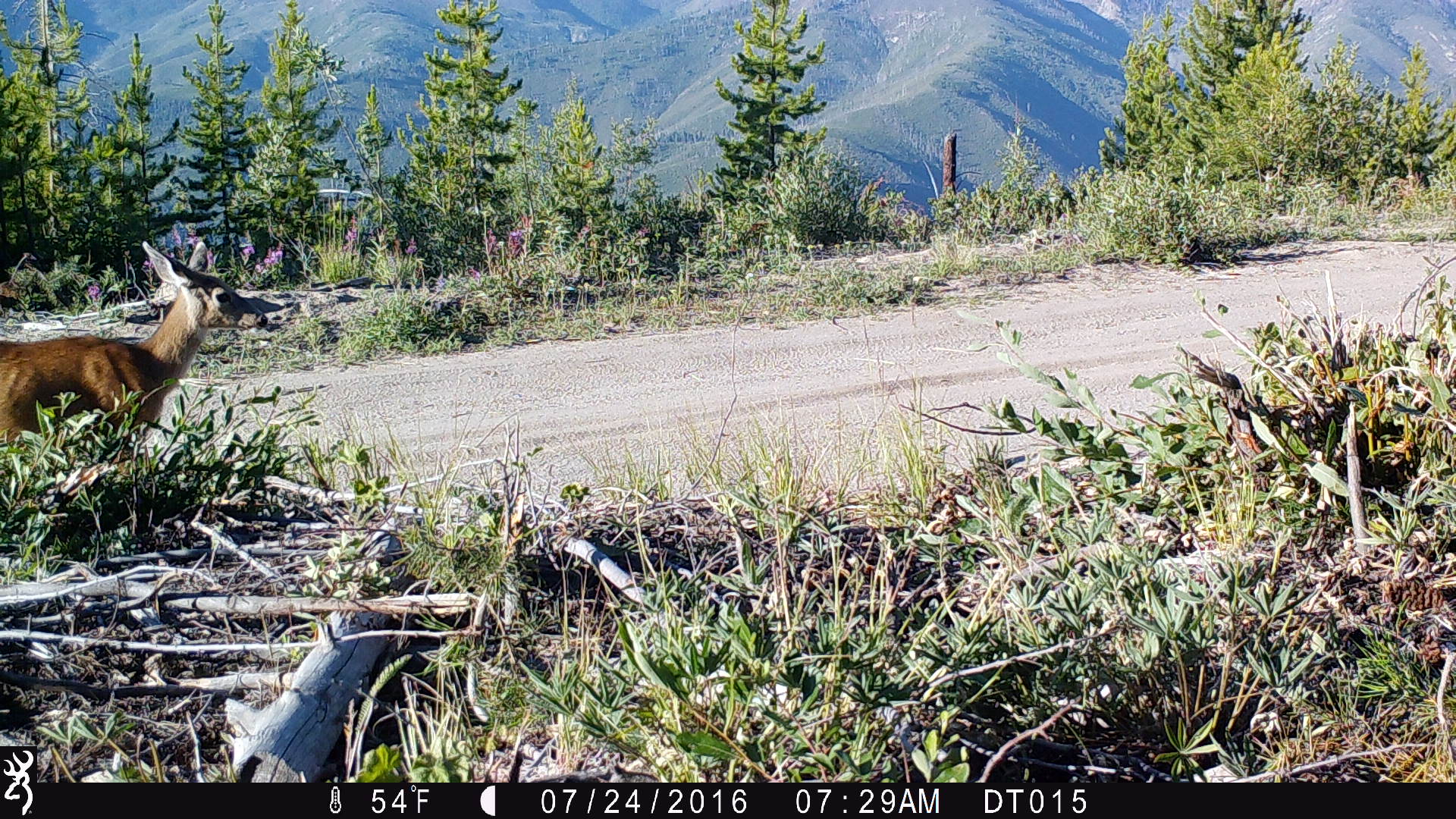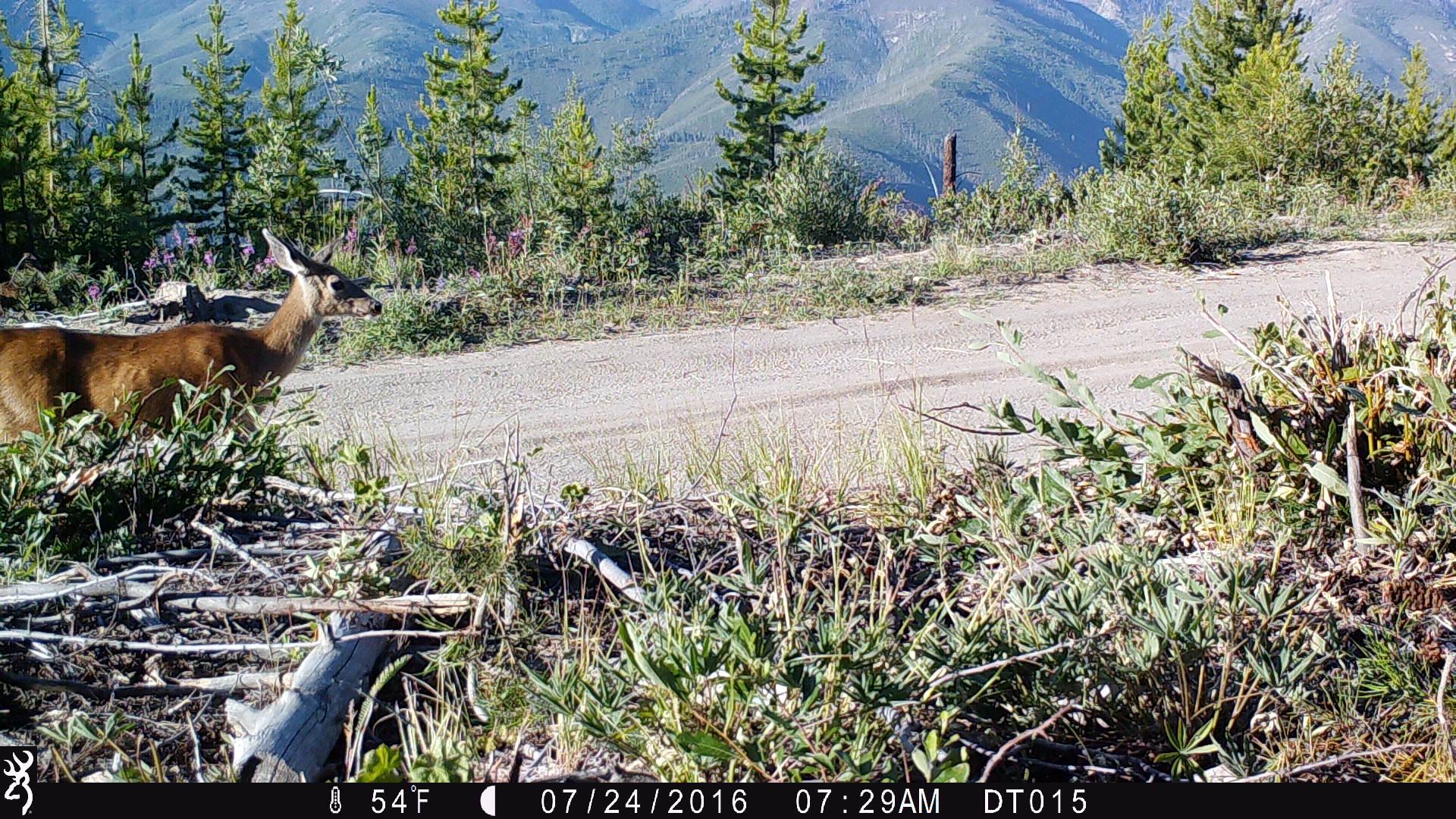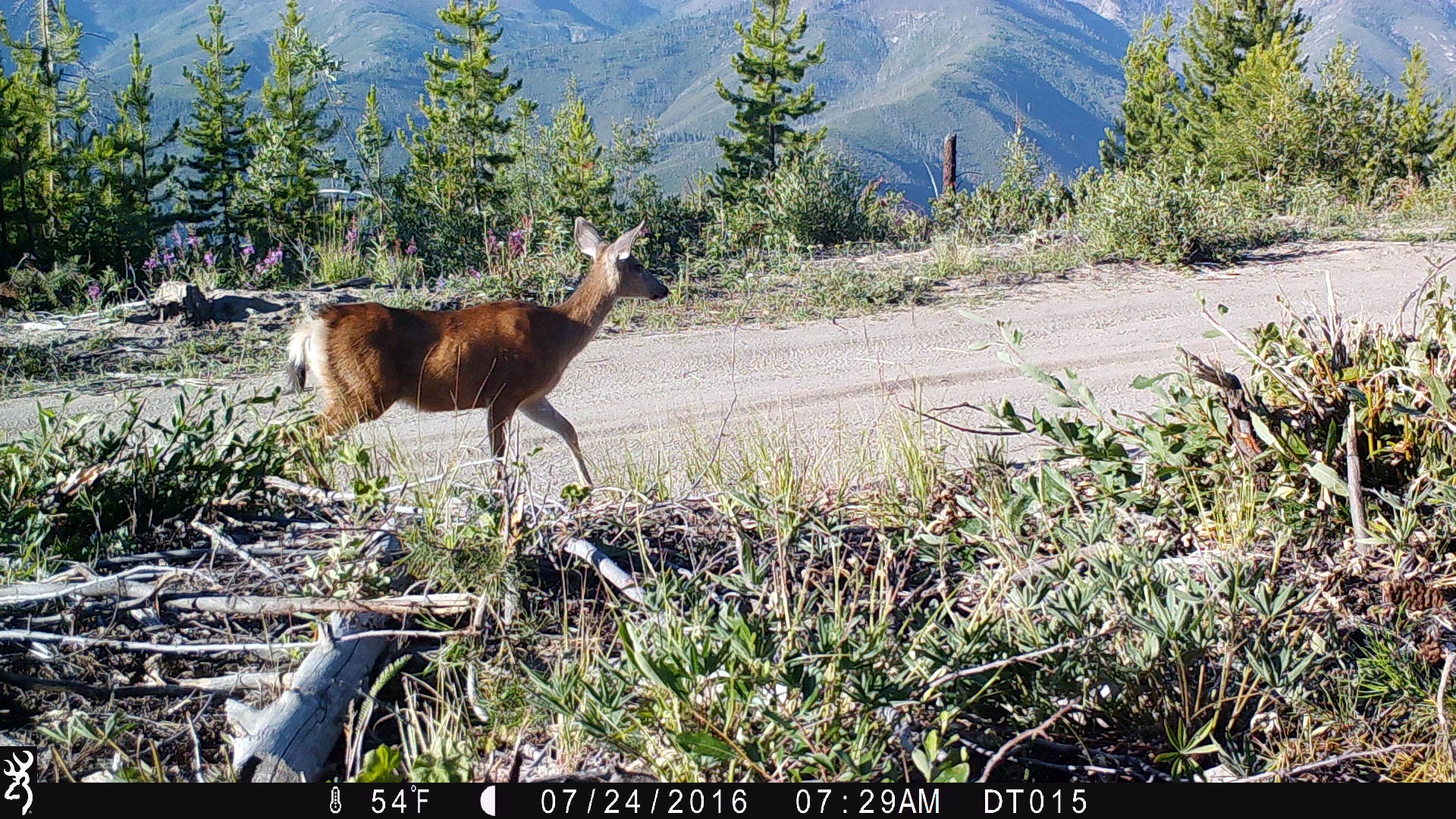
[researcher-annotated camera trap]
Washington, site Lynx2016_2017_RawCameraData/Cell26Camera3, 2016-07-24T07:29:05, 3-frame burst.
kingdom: Animalia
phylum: Chordata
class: Mammalia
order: Artiodactyla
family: Cervidae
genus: Odocoileus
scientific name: Odocoileus hemionus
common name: mule deer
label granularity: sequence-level